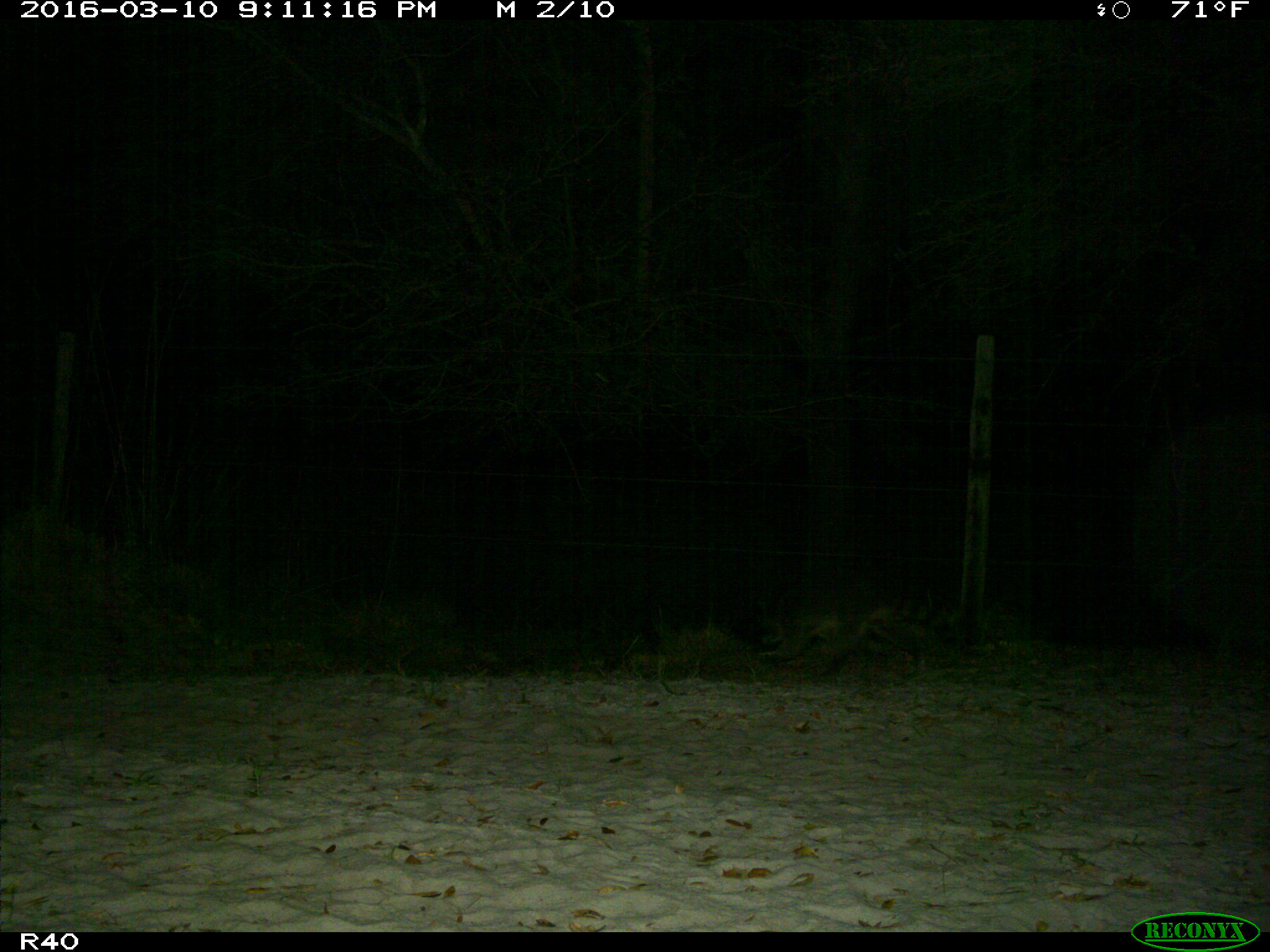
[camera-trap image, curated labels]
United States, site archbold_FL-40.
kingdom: Animalia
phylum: Chordata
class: Mammalia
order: Carnivora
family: Procyonidae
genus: Procyon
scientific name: Procyon lotor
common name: common raccoon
Procyon lotor (common raccoon).